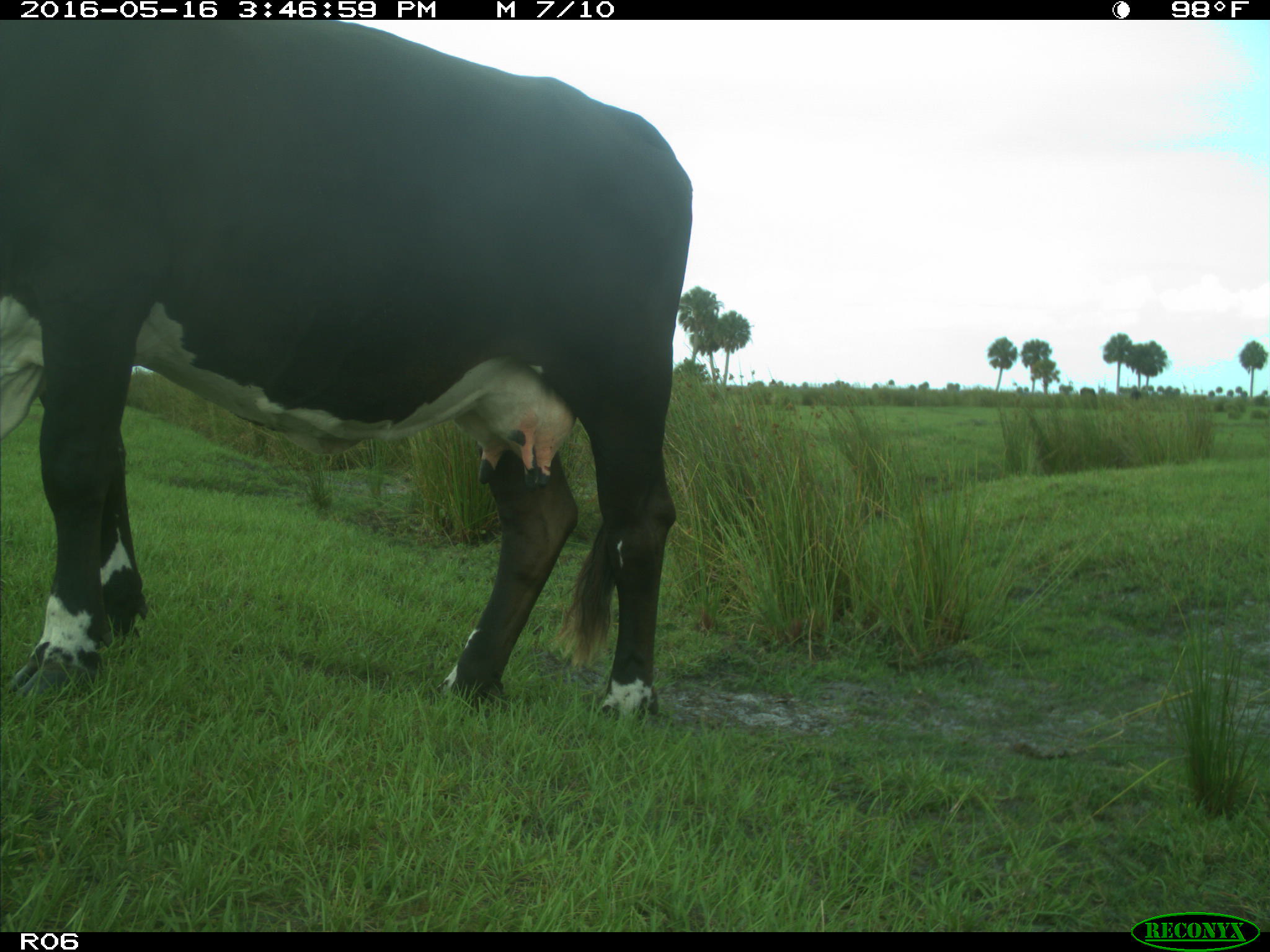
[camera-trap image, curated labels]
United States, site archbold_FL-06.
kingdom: Animalia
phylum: Chordata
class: Mammalia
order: Artiodactyla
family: Bovidae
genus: Bos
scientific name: Bos taurus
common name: domestic cow